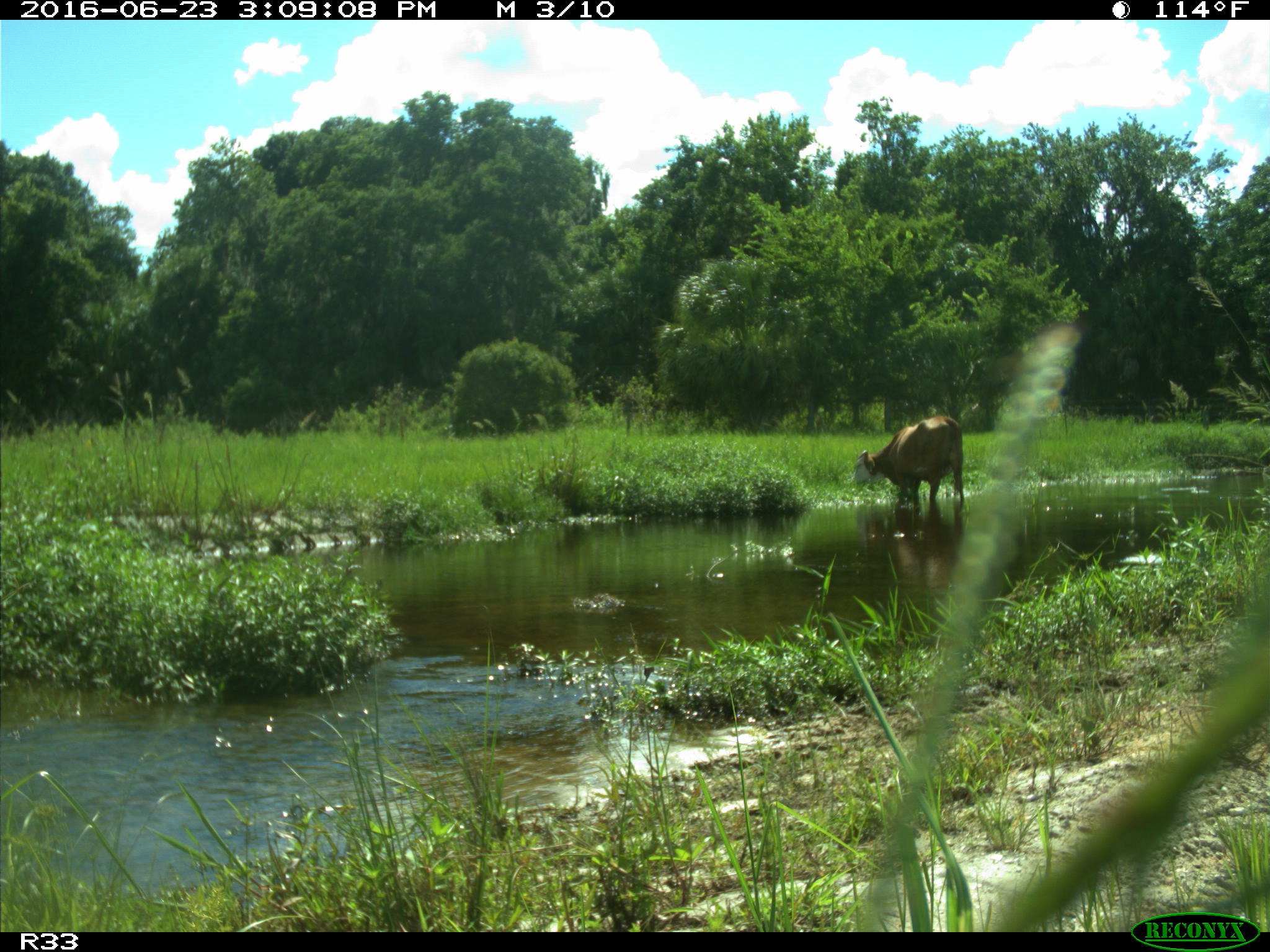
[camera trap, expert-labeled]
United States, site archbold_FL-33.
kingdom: Animalia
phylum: Chordata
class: Mammalia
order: Artiodactyla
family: Bovidae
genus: Bos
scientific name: Bos taurus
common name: domestic cow